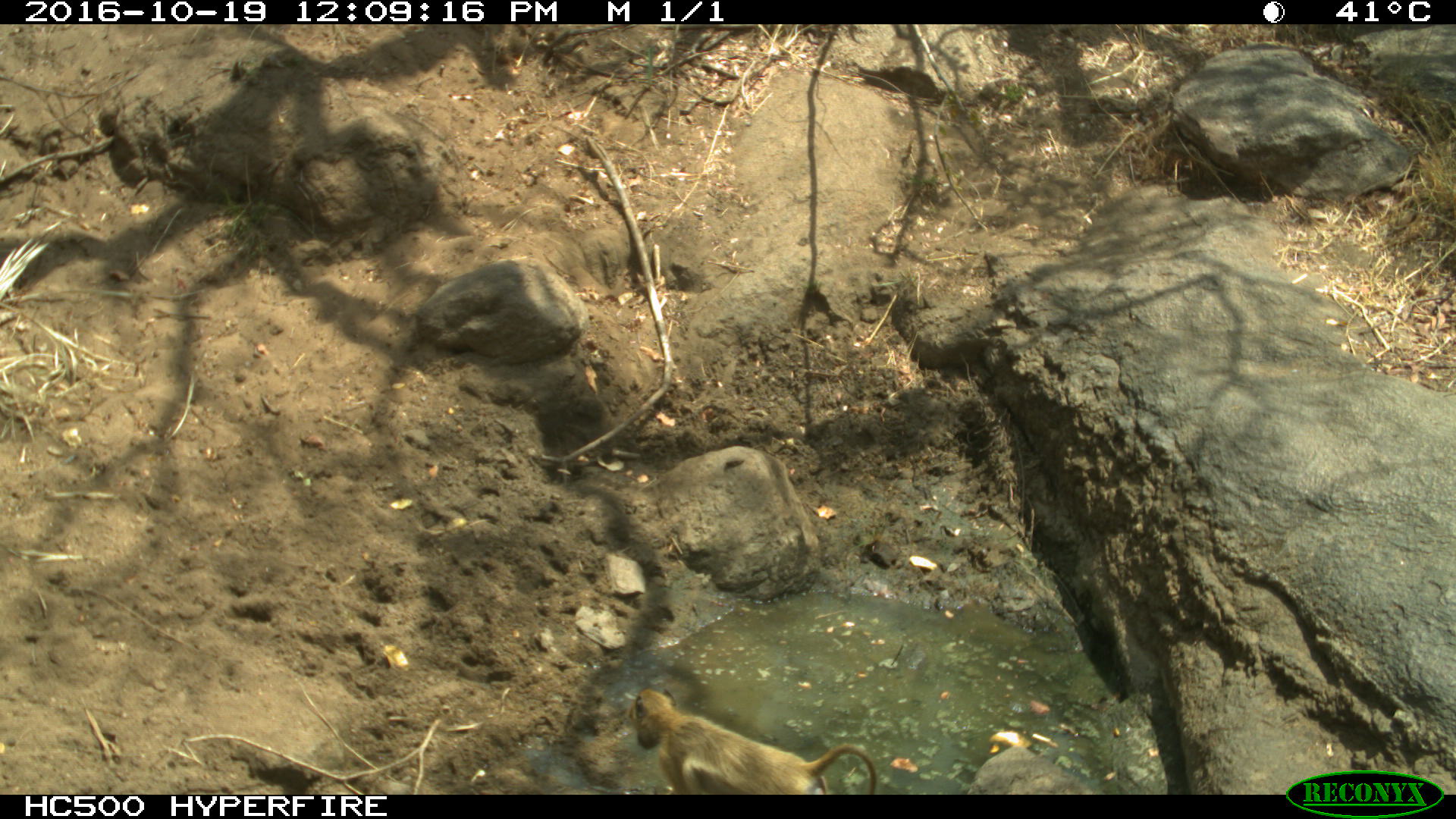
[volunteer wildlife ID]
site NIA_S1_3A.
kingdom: Animalia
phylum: Chordata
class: Mammalia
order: Primates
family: Cercopithecidae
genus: Papio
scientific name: Papio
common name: baboon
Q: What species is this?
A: Baboon (Papio).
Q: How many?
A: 1.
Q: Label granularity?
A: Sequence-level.